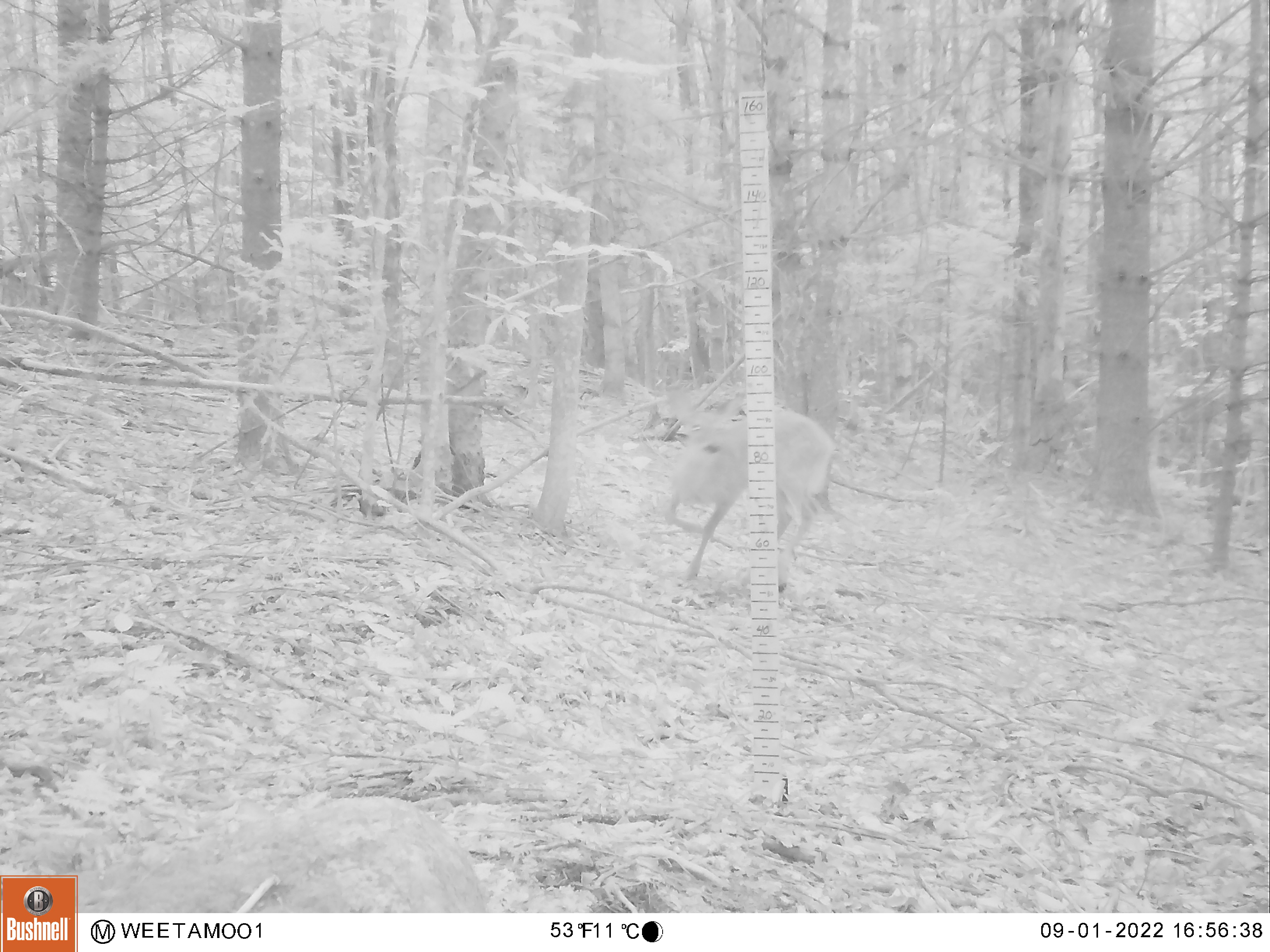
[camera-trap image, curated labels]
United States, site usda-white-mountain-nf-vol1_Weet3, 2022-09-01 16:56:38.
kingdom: Animalia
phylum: Chordata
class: Mammalia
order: Artiodactyla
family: Cervidae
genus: Odocoileus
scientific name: Odocoileus virginianus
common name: white-tailed deer